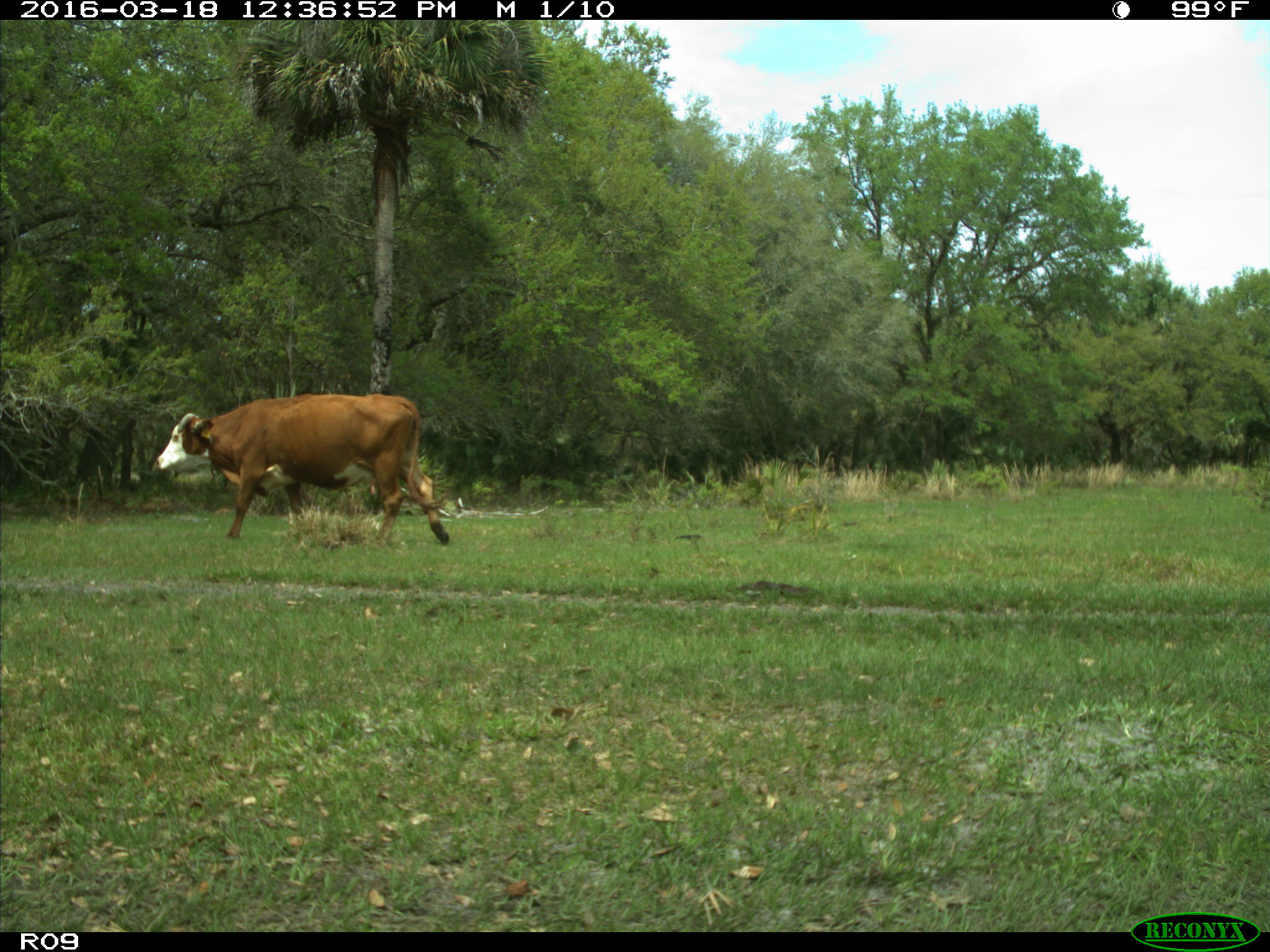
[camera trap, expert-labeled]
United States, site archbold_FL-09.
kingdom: Animalia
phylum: Chordata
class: Mammalia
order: Artiodactyla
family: Bovidae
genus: Bos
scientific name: Bos taurus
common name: domestic cow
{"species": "Bos taurus (domestic cow)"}